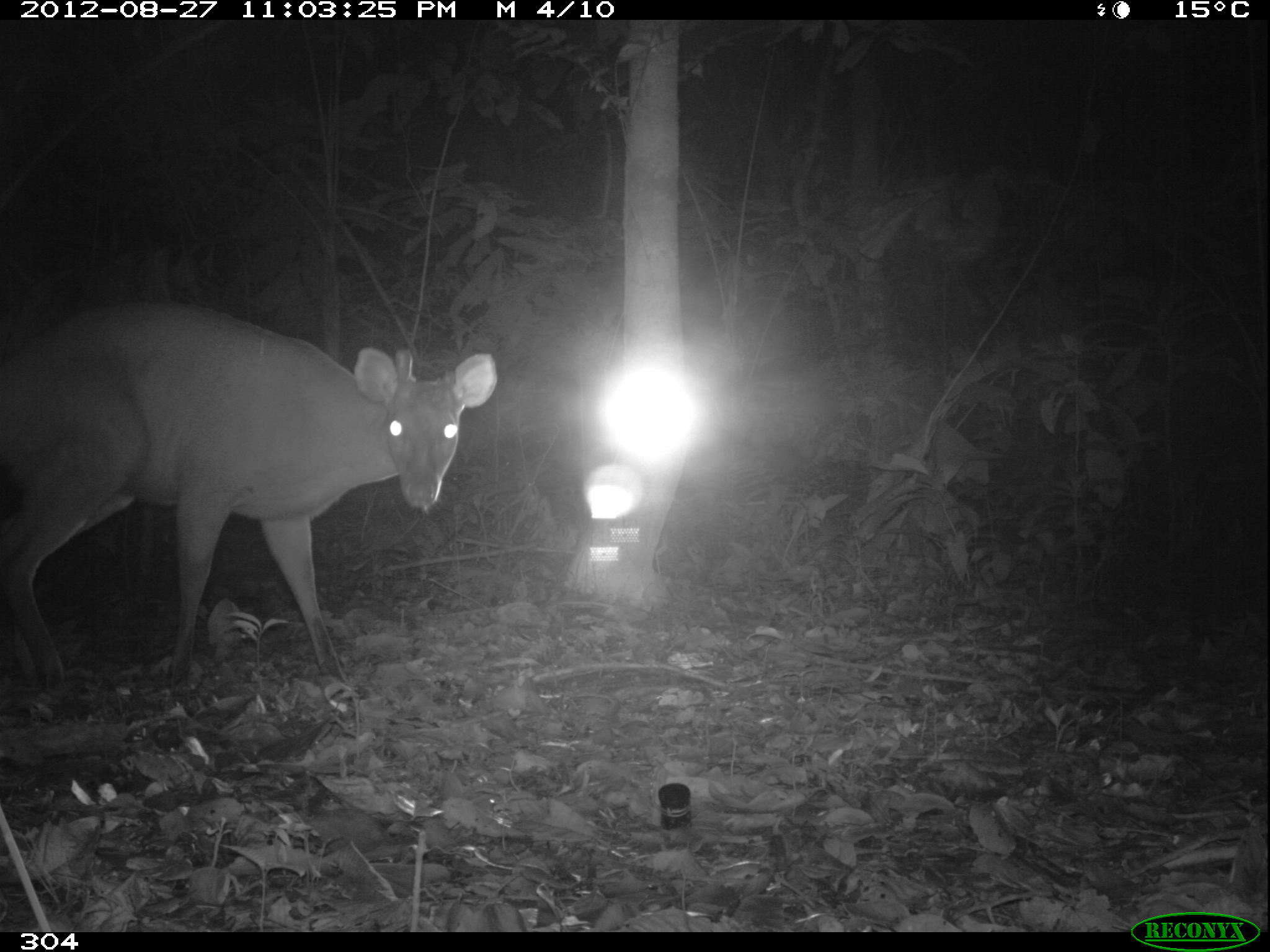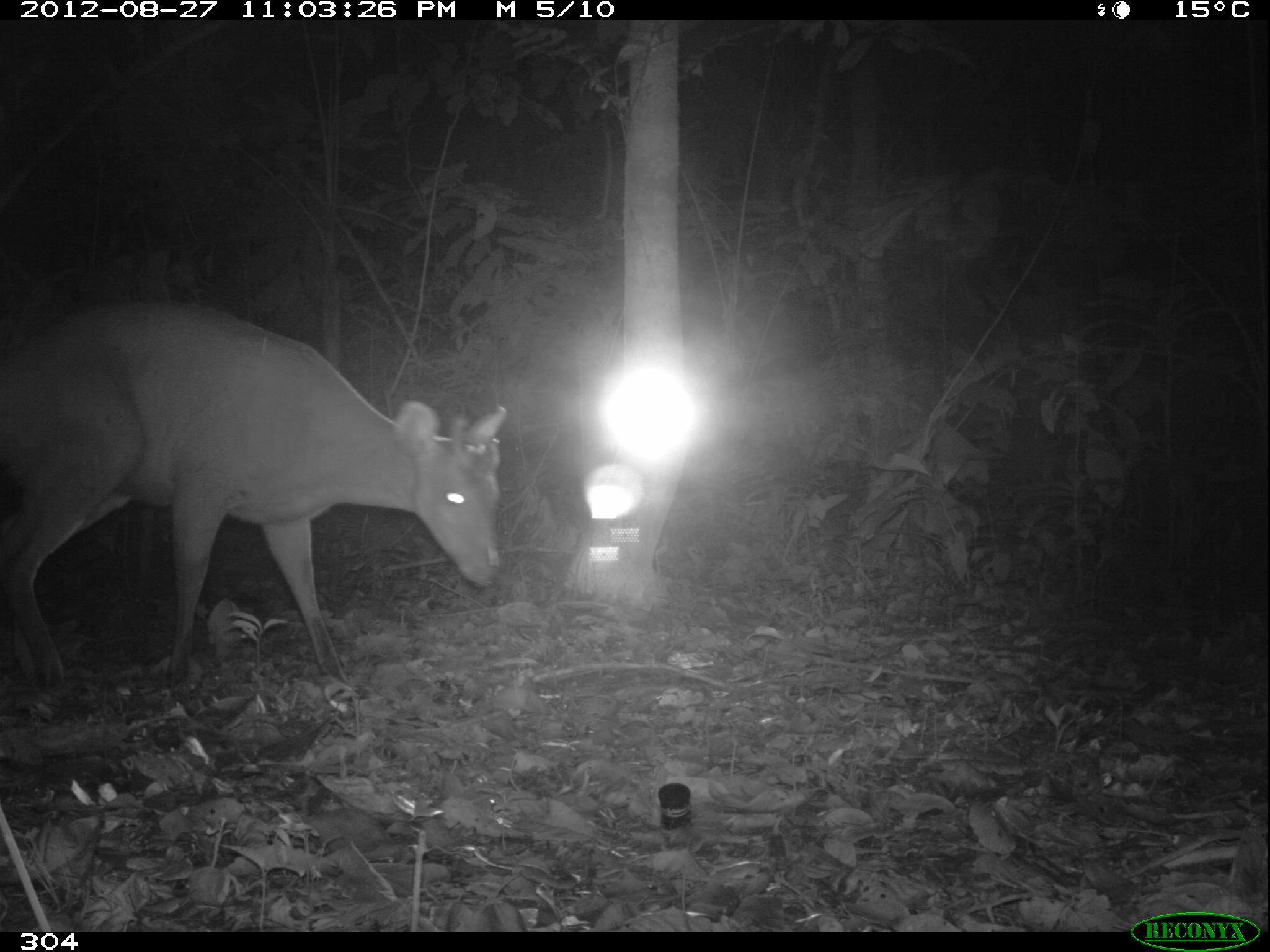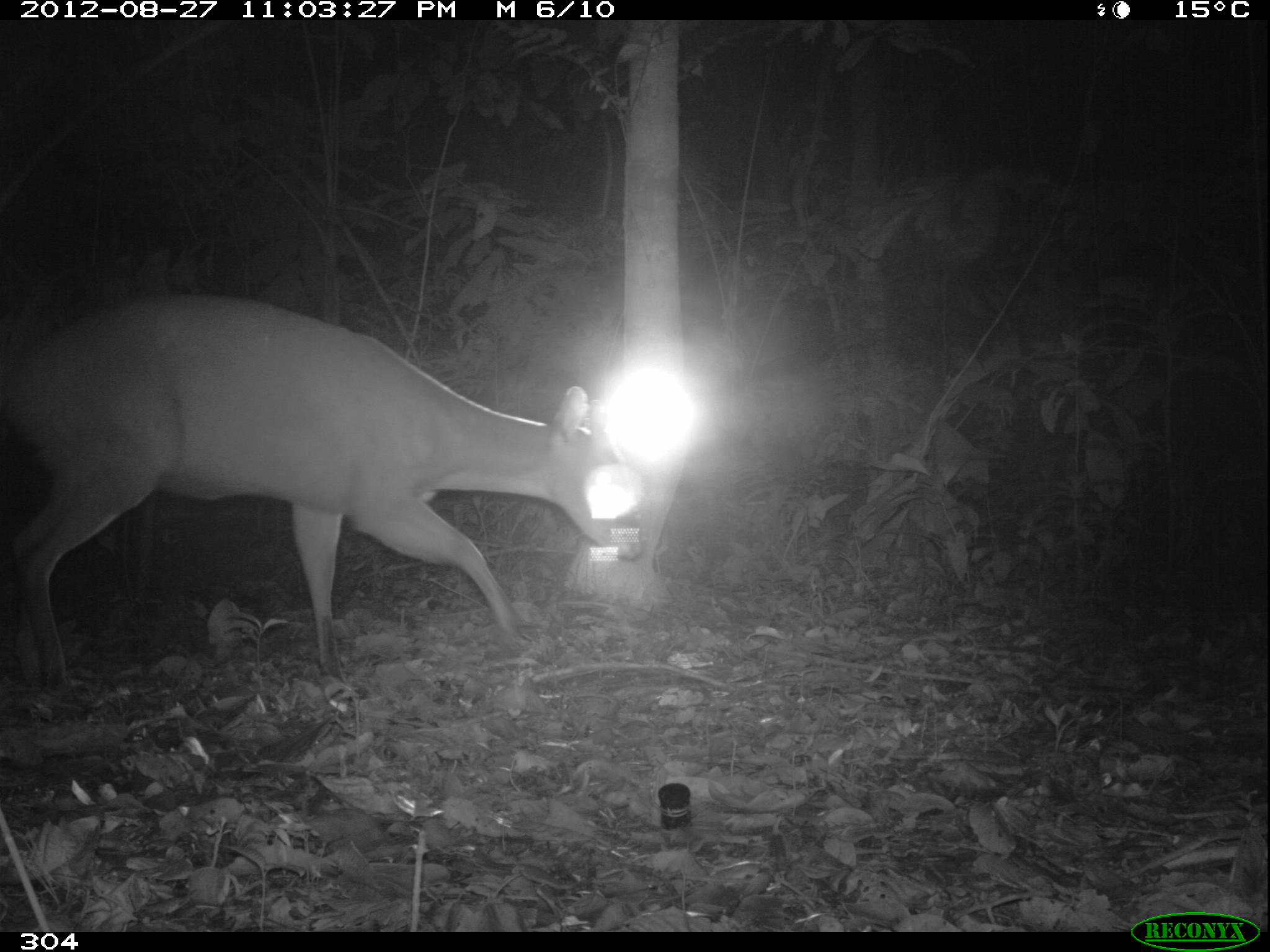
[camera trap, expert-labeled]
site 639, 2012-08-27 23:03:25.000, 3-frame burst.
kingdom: Animalia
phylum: Chordata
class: Mammalia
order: Artiodactyla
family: Cervidae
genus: Mazama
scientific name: Mazama americana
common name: red brocket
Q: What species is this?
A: Mazama americana (red brocket).